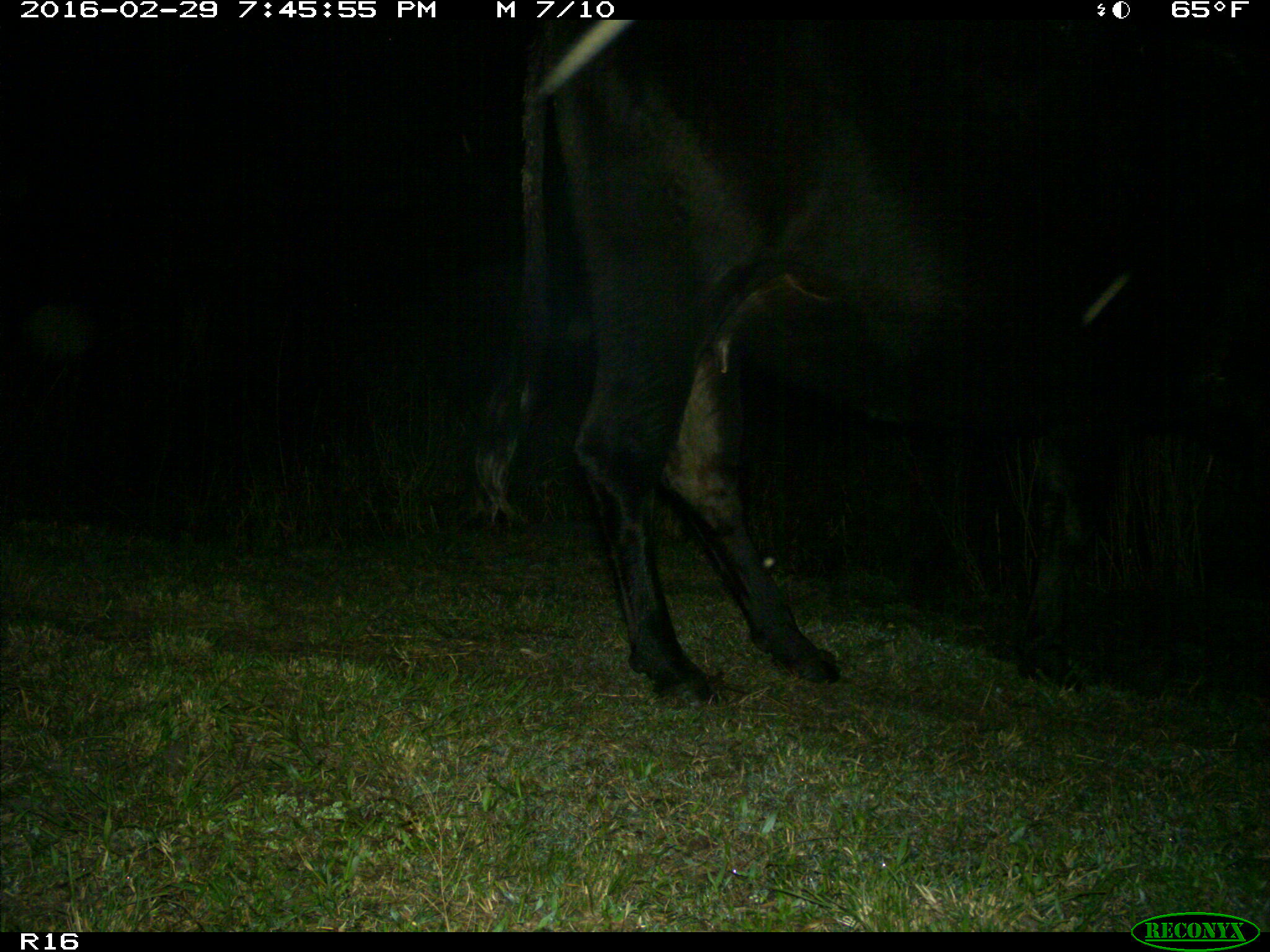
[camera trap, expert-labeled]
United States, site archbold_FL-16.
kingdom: Animalia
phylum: Chordata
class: Mammalia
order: Artiodactyla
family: Bovidae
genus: Bos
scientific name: Bos taurus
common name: domestic cow